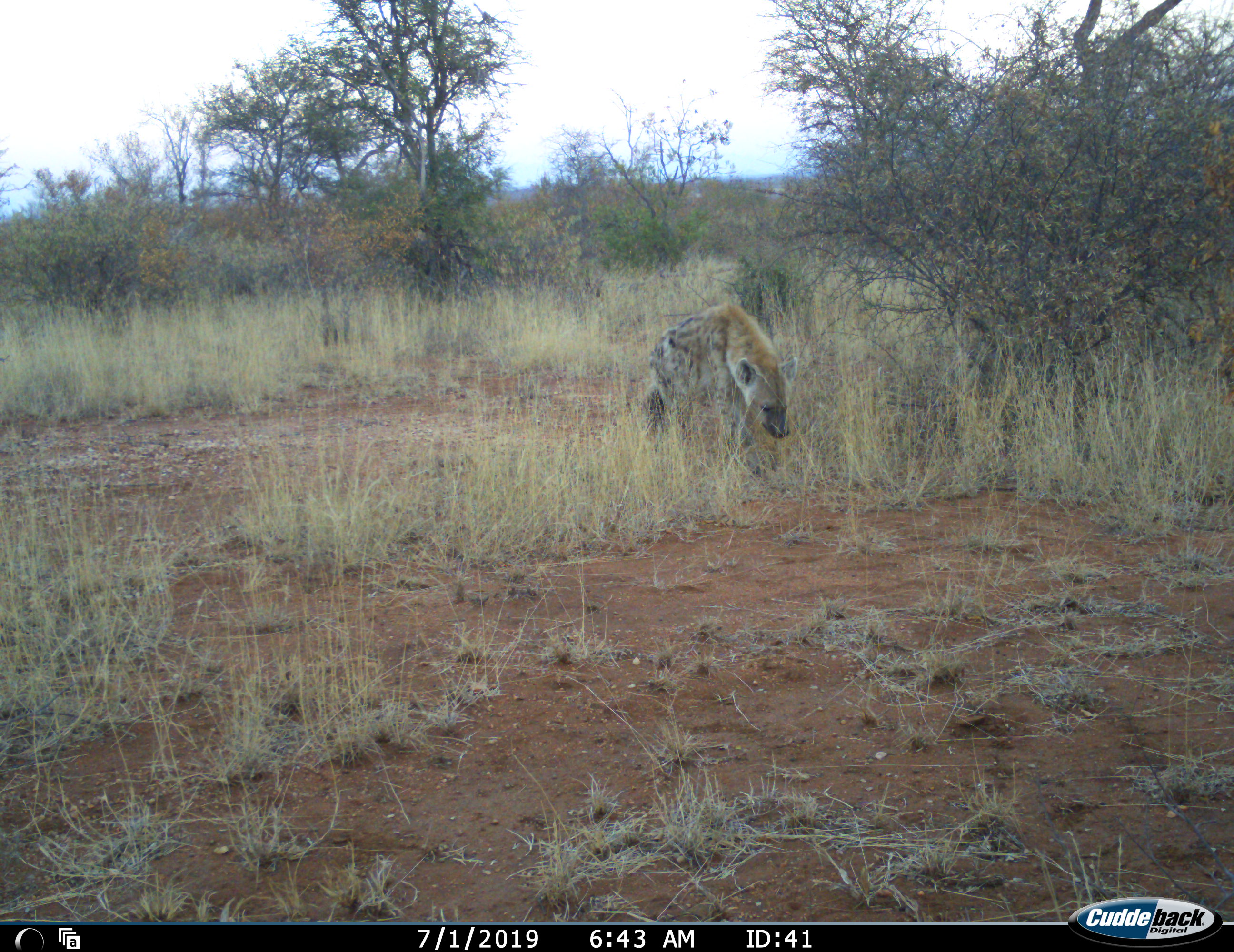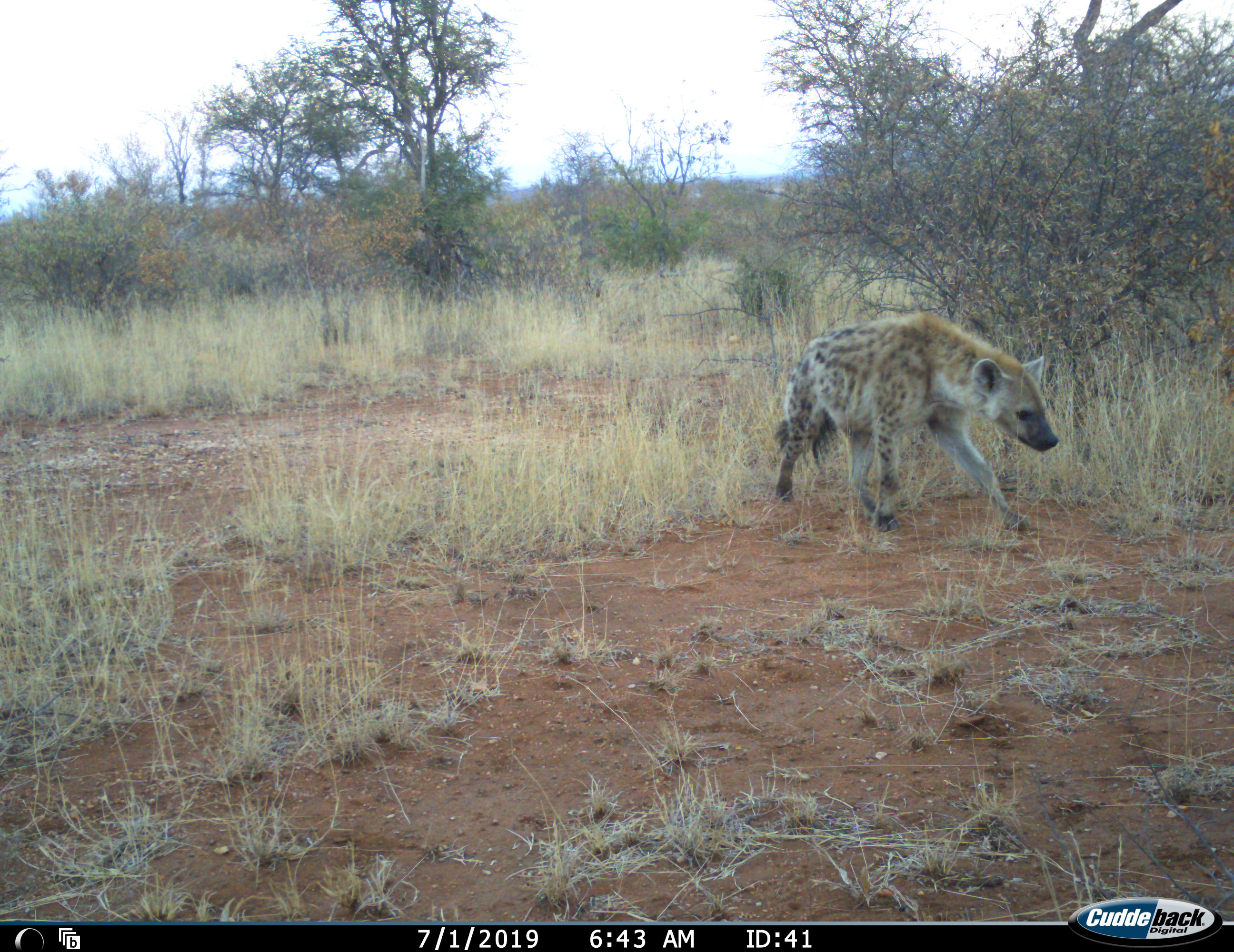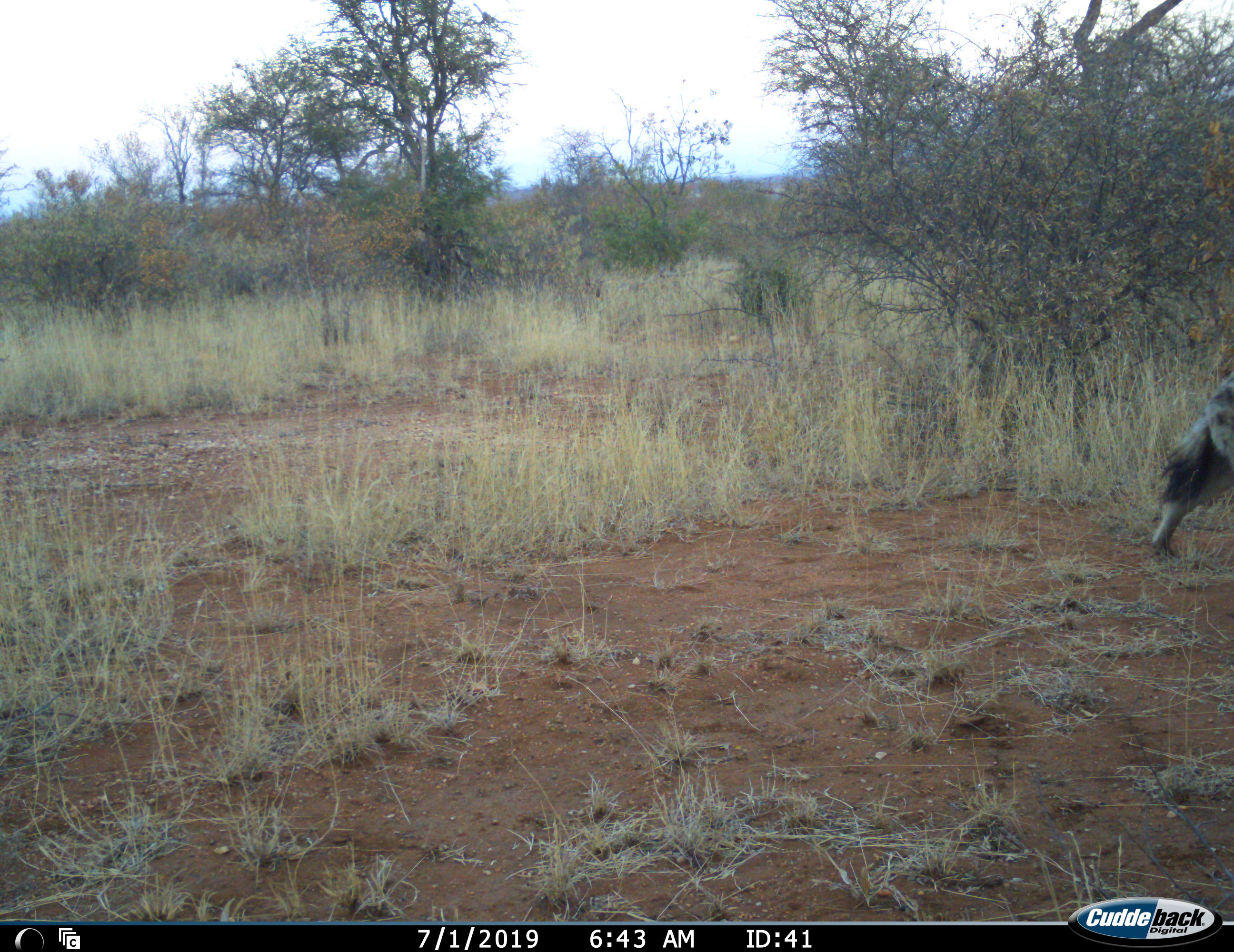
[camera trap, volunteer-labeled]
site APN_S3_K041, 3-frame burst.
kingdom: Animalia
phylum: Chordata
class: Mammalia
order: Carnivora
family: Hyaenidae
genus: Crocuta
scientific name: Crocuta crocuta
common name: spotted hyena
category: hyenaspotted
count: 1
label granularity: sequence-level